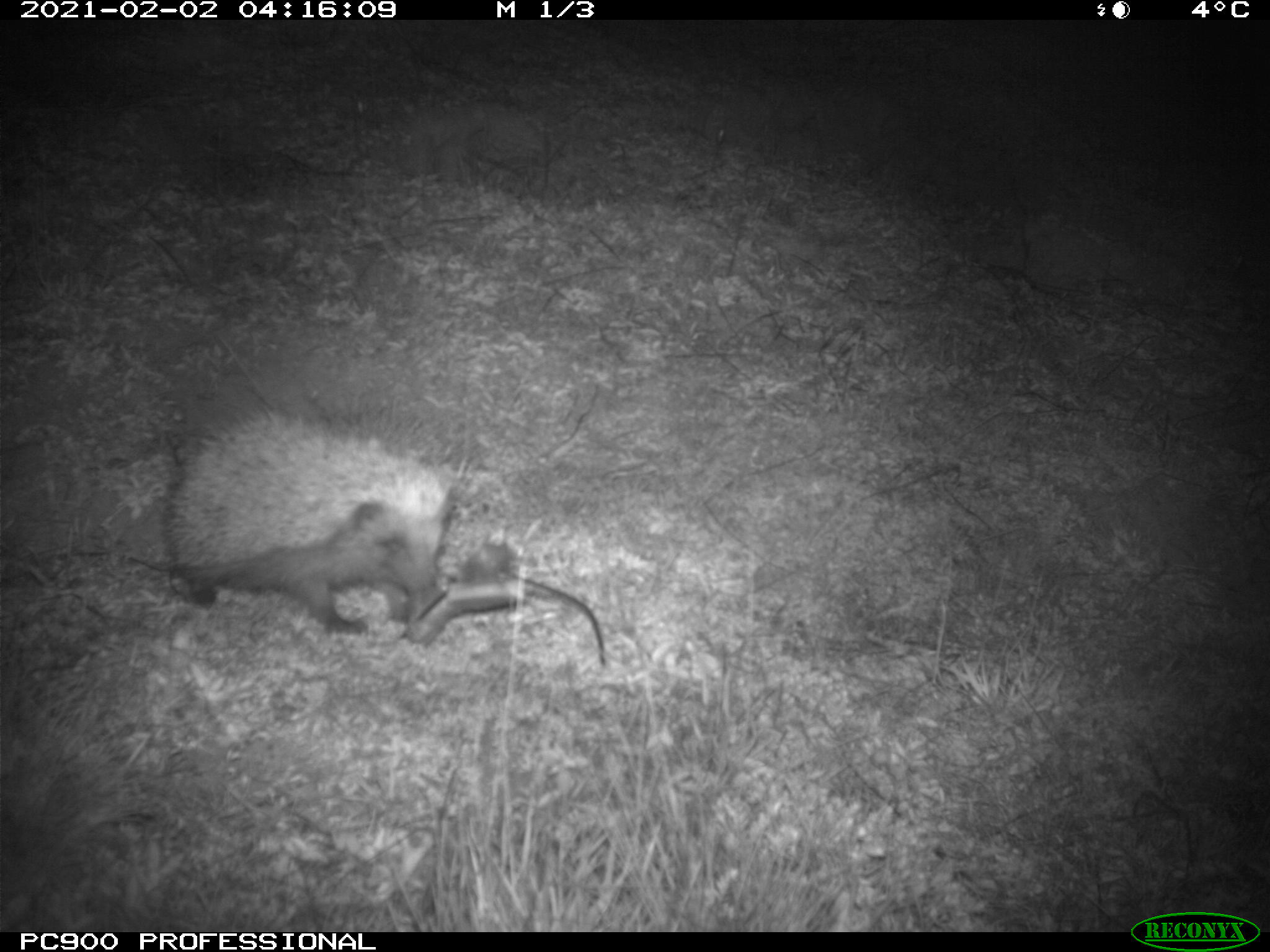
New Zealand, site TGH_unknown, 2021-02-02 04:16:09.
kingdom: Animalia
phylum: Chordata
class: Mammalia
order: Eulipotyphla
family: Erinaceidae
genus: Erinaceus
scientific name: Erinaceus europaeus europaeus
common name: european hedgehog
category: hedgehog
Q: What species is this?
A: Hedgehog (european hedgehog) (Erinaceus europaeus europaeus).